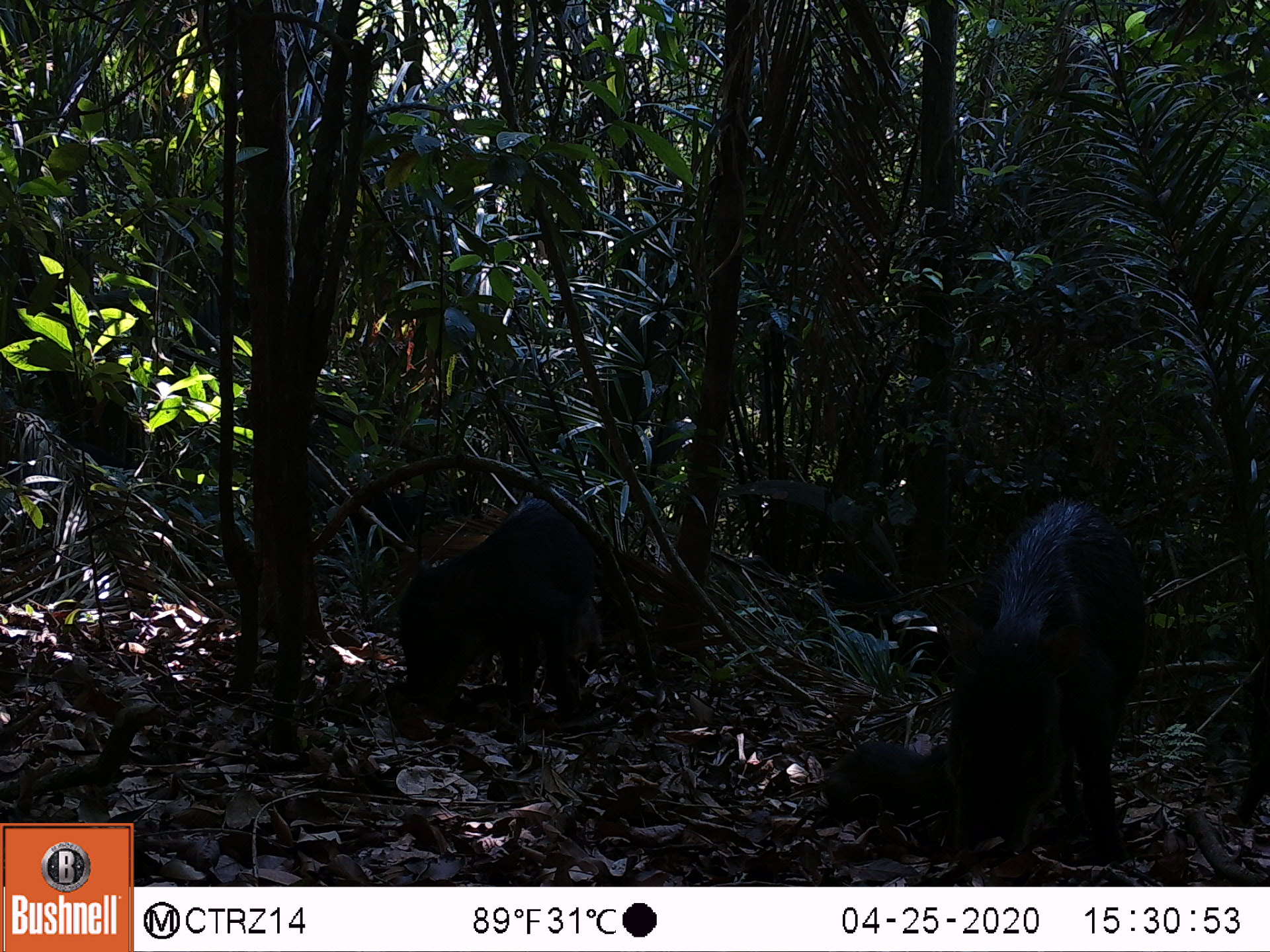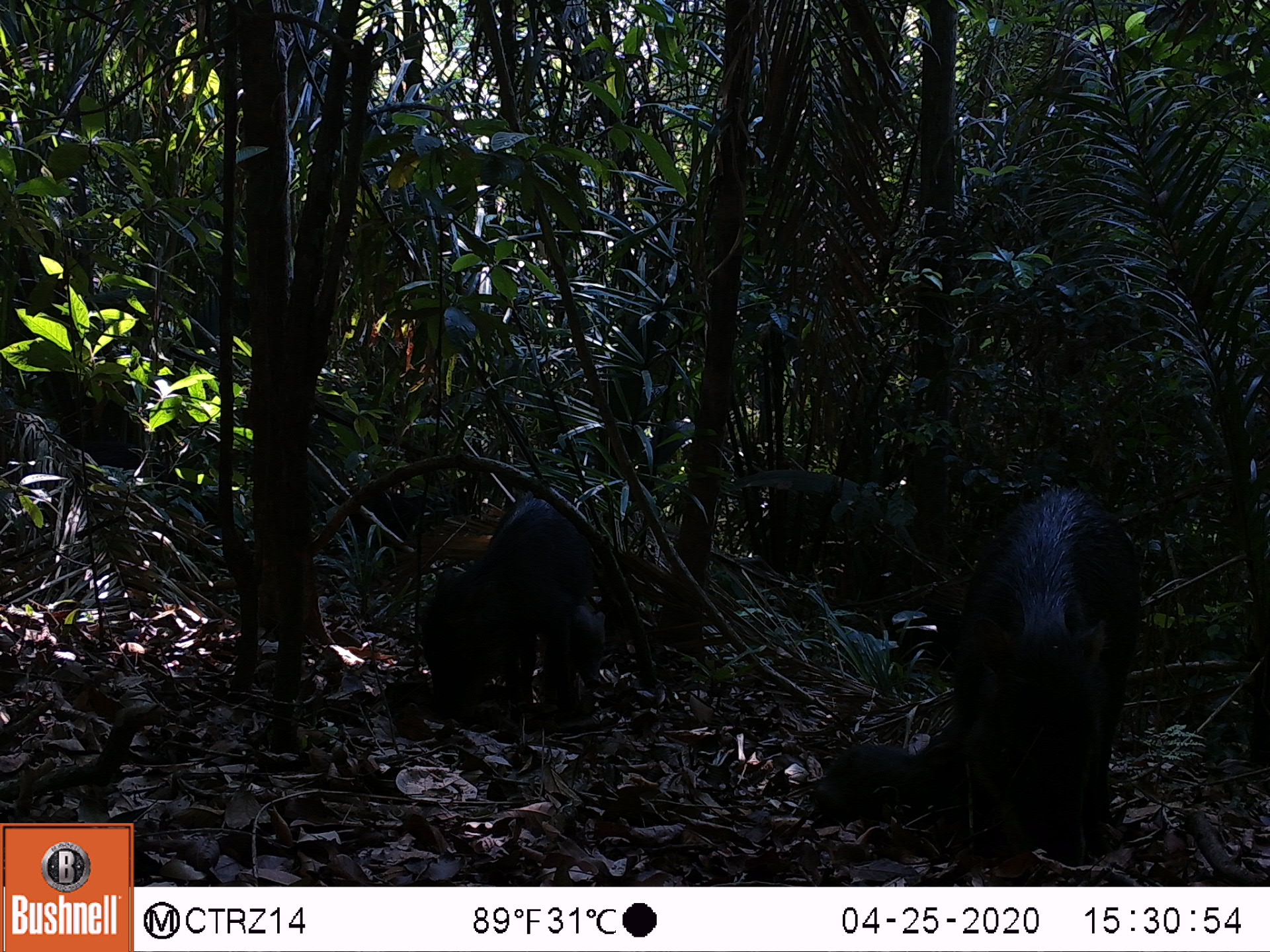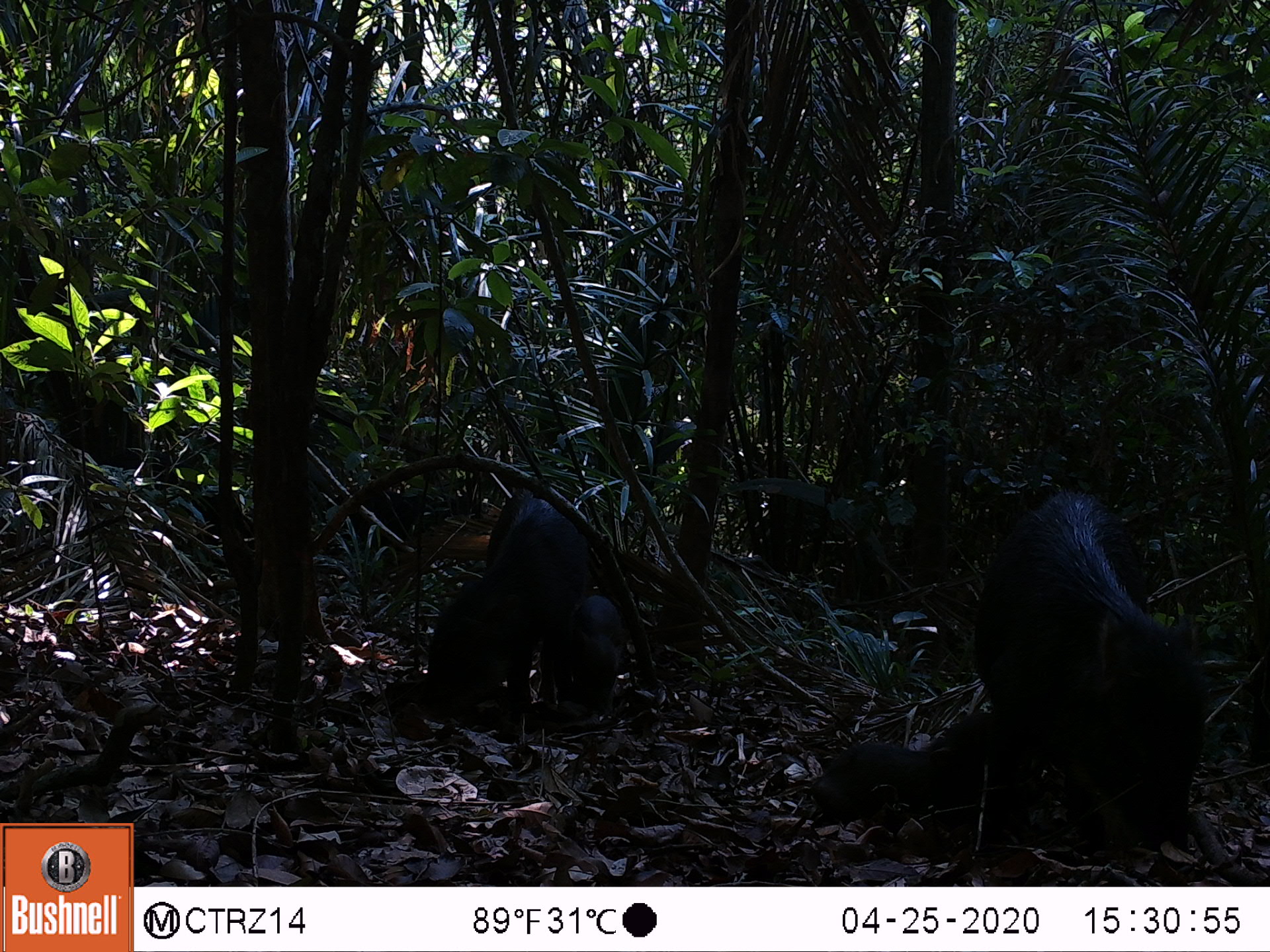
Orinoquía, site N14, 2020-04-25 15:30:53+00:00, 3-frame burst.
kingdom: Animalia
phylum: Chordata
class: Mammalia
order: Artiodactyla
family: Tayassuidae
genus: Tayassu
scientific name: Tayassu pecari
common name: white-lipped peccary